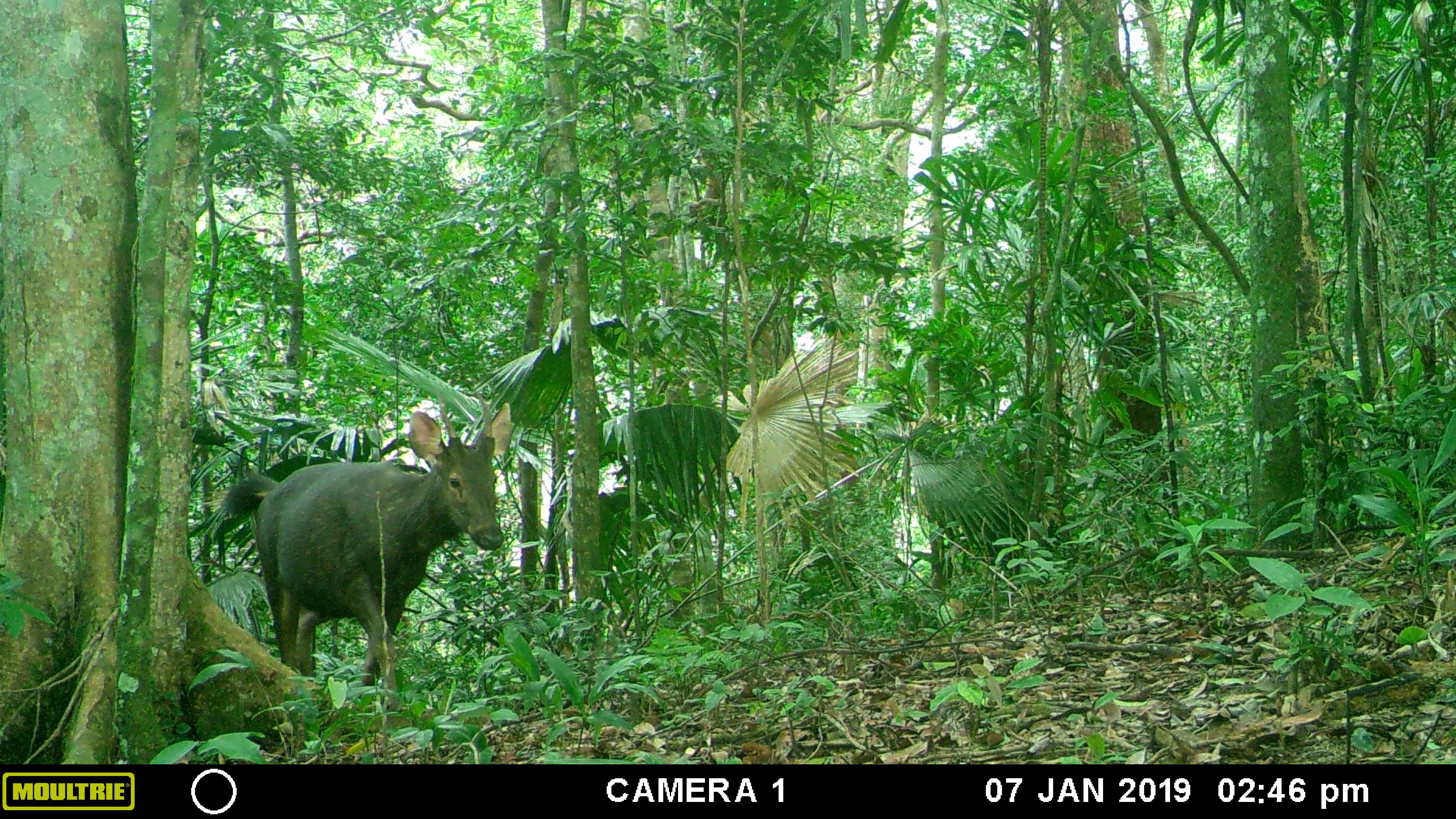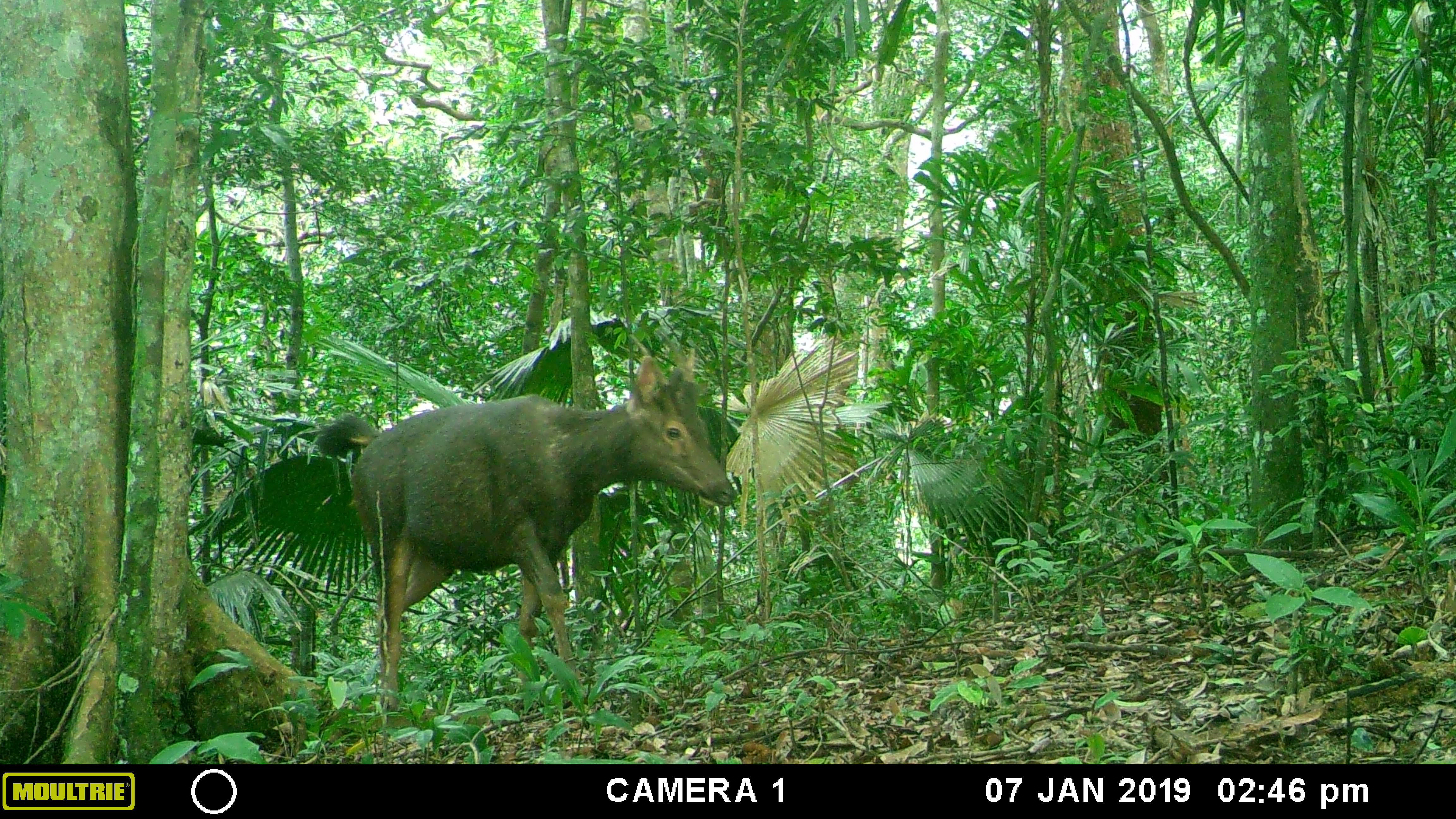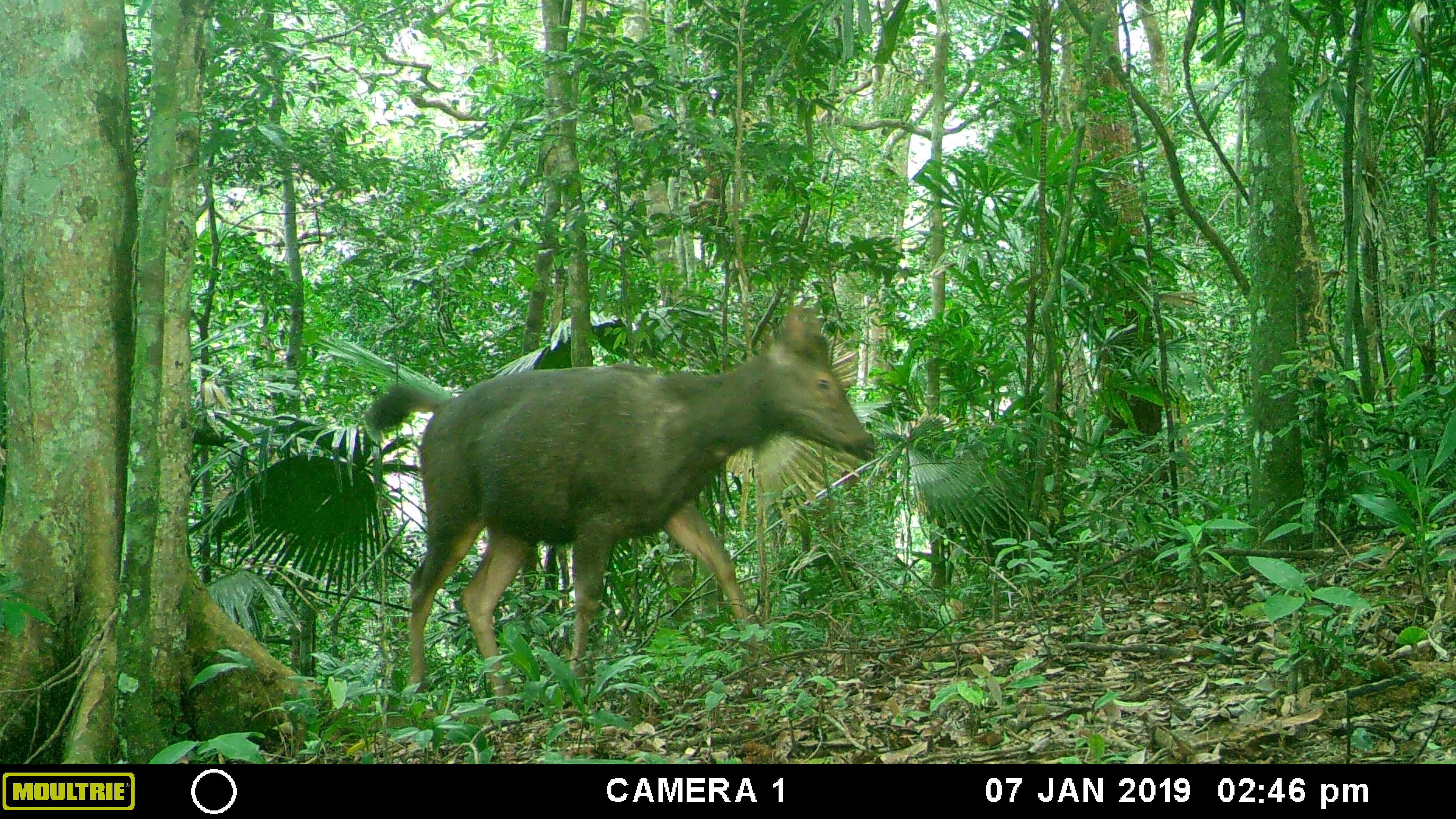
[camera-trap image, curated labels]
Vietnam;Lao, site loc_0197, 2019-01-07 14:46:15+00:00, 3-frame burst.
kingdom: Animalia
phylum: Chordata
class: Mammalia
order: Artiodactyla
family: Cervidae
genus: Rusa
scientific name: Rusa unicolor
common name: sambar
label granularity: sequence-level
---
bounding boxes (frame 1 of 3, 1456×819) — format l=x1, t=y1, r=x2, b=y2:
sambar: l=221, t=392, r=512, b=707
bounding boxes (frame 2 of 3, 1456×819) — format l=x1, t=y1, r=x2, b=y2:
sambar: l=317, t=329, r=735, b=703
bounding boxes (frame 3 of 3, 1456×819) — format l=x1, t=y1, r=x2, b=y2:
sambar: l=363, t=306, r=875, b=708